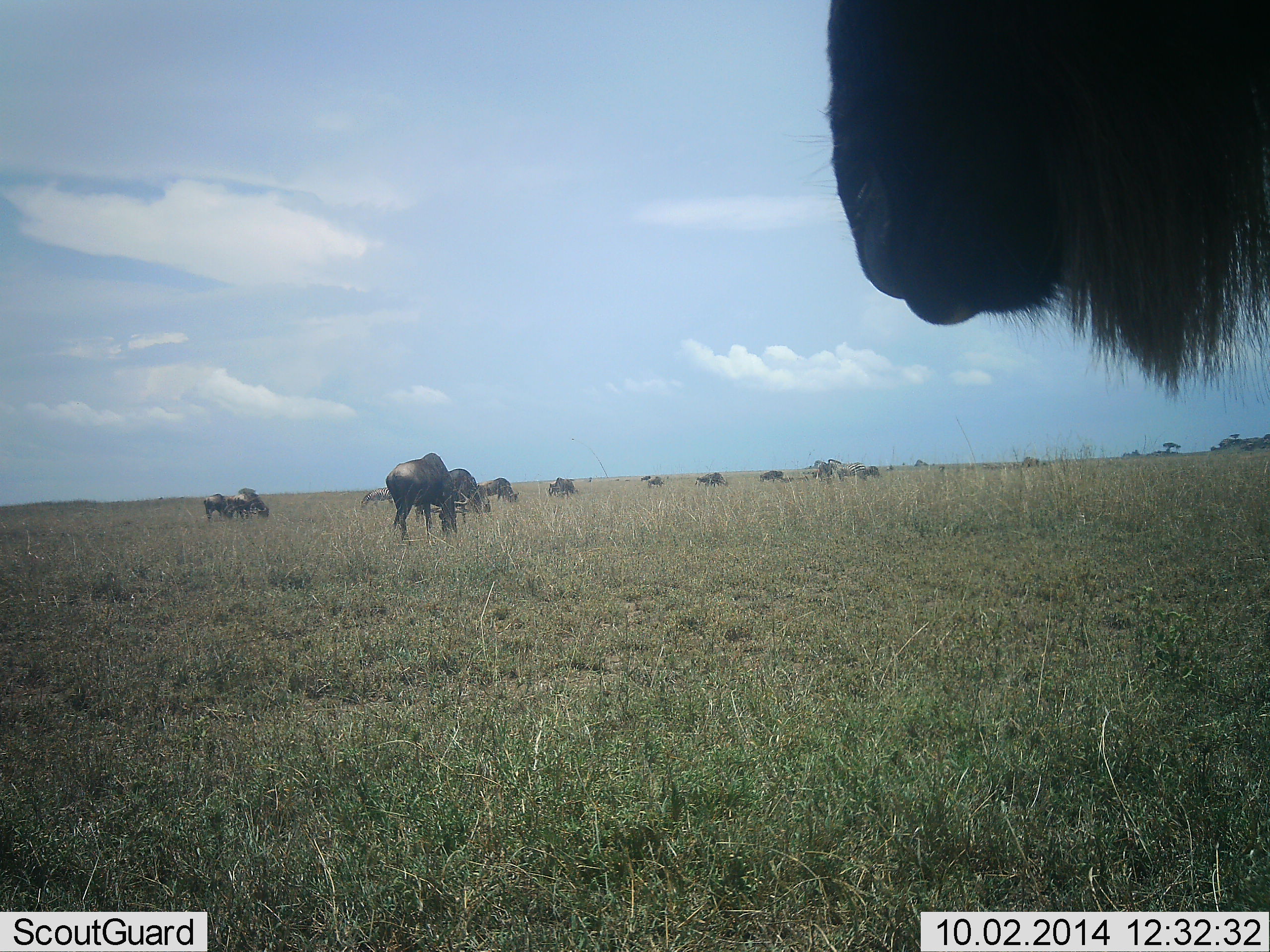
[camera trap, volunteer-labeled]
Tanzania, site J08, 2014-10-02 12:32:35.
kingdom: Animalia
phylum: Chordata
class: Mammalia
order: Artiodactyla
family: Bovidae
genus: Connochaetes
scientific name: Connochaetes taurinus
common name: blue wildebeest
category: wildebeest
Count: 11-50.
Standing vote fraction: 80%.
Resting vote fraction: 0%.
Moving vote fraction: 30%.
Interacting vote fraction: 10%.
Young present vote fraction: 0%.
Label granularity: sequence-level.